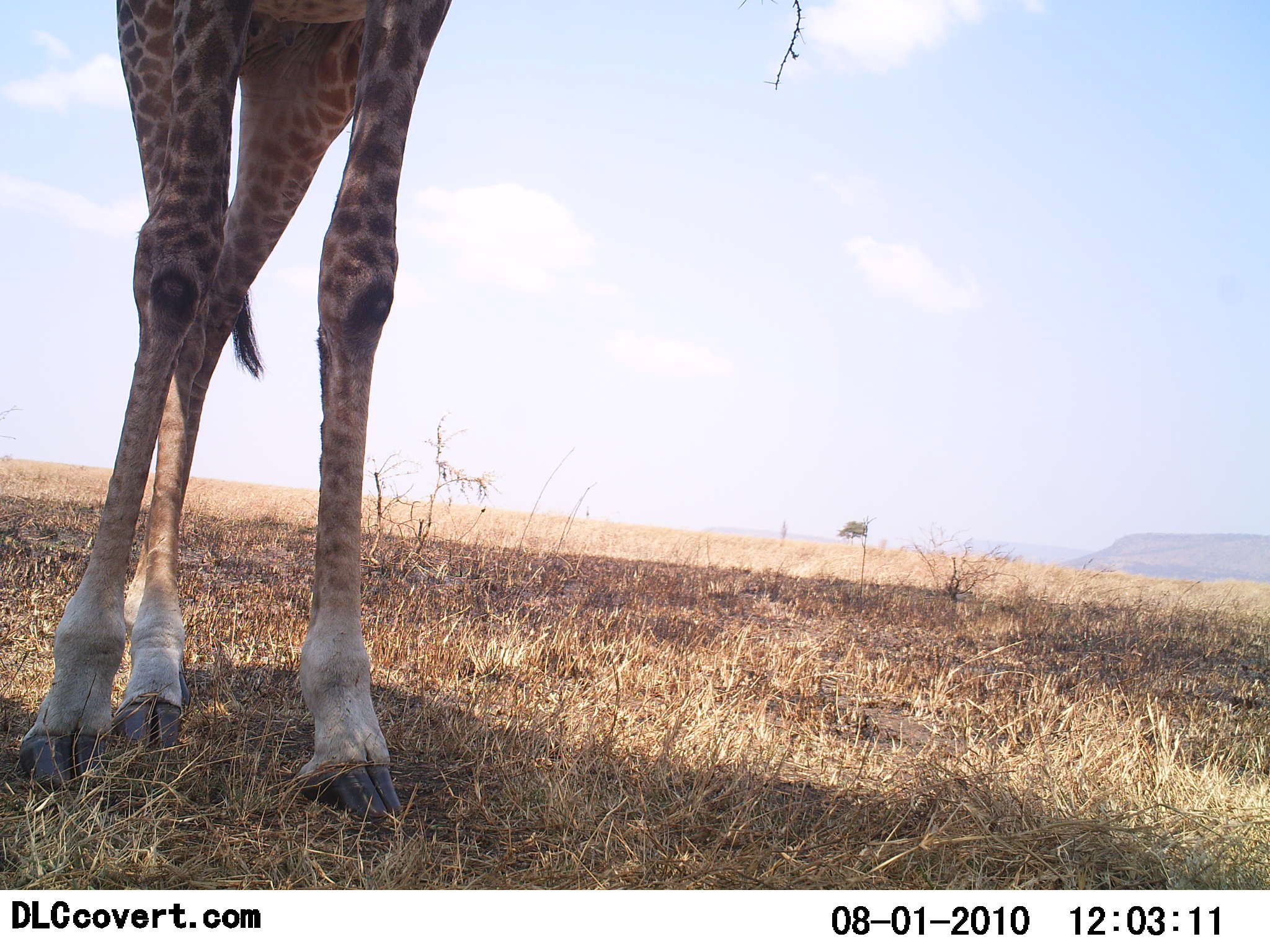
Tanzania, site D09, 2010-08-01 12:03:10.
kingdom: Animalia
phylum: Chordata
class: Mammalia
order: Artiodactyla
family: Giraffidae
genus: Giraffa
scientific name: Giraffa camelopardalis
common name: giraffe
Giraffe (Giraffa camelopardalis), count 1. Behavior (volunteer vote fractions): standing 100%, resting 0%, moving 0%, interacting 0%. Young present (vote fraction): 0%. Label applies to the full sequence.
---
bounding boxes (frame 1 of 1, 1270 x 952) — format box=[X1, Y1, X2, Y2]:
animal: box=[17, 0, 453, 819]